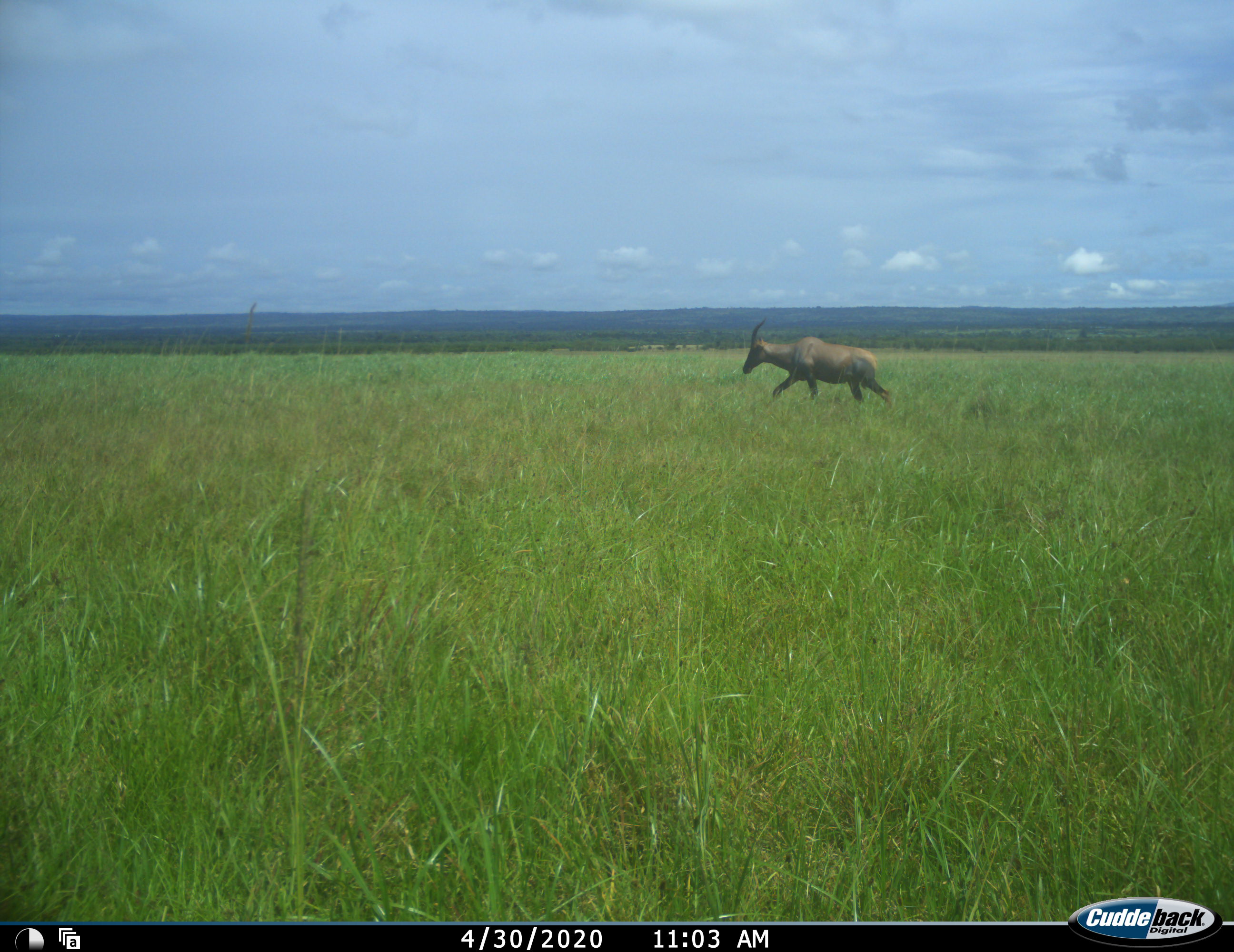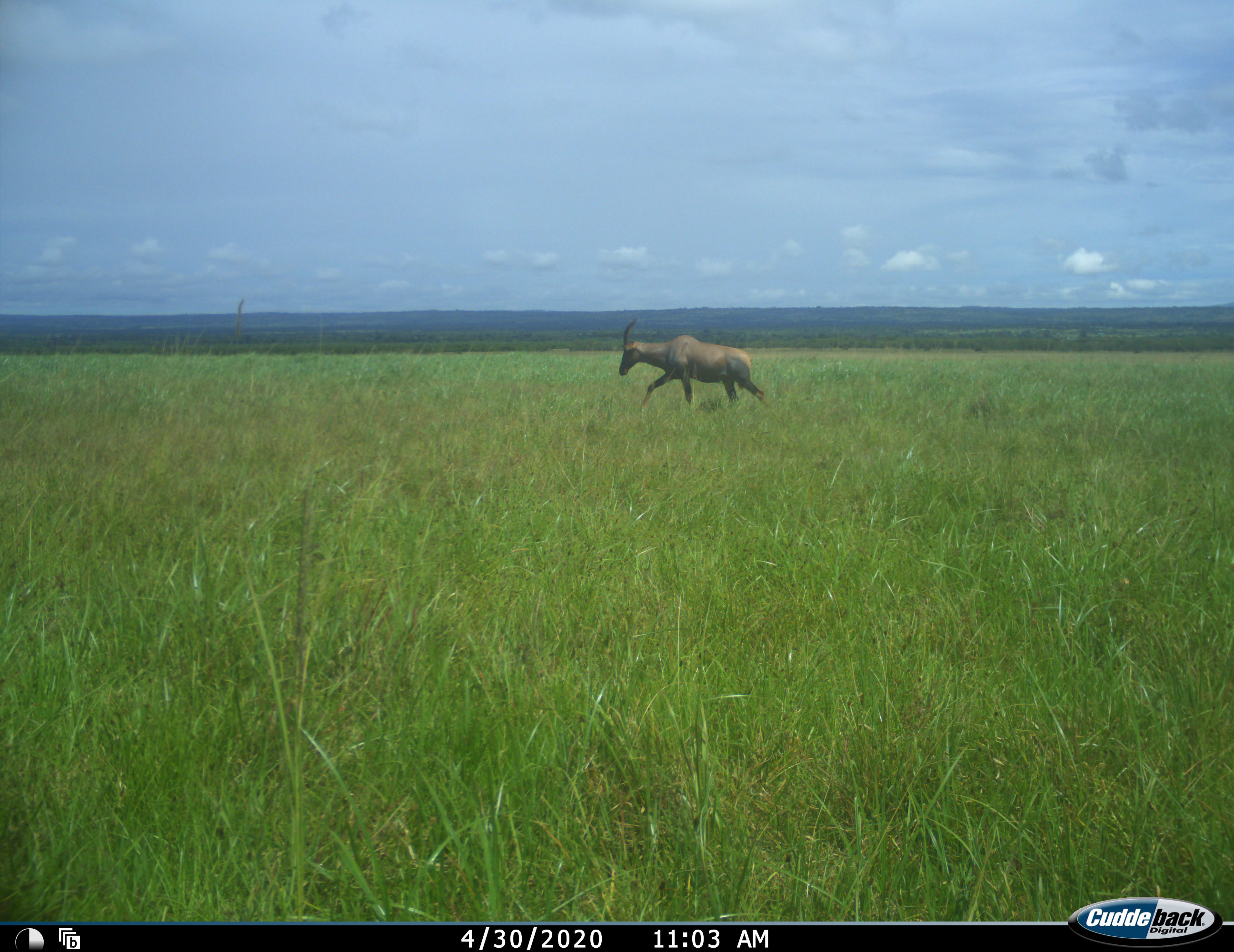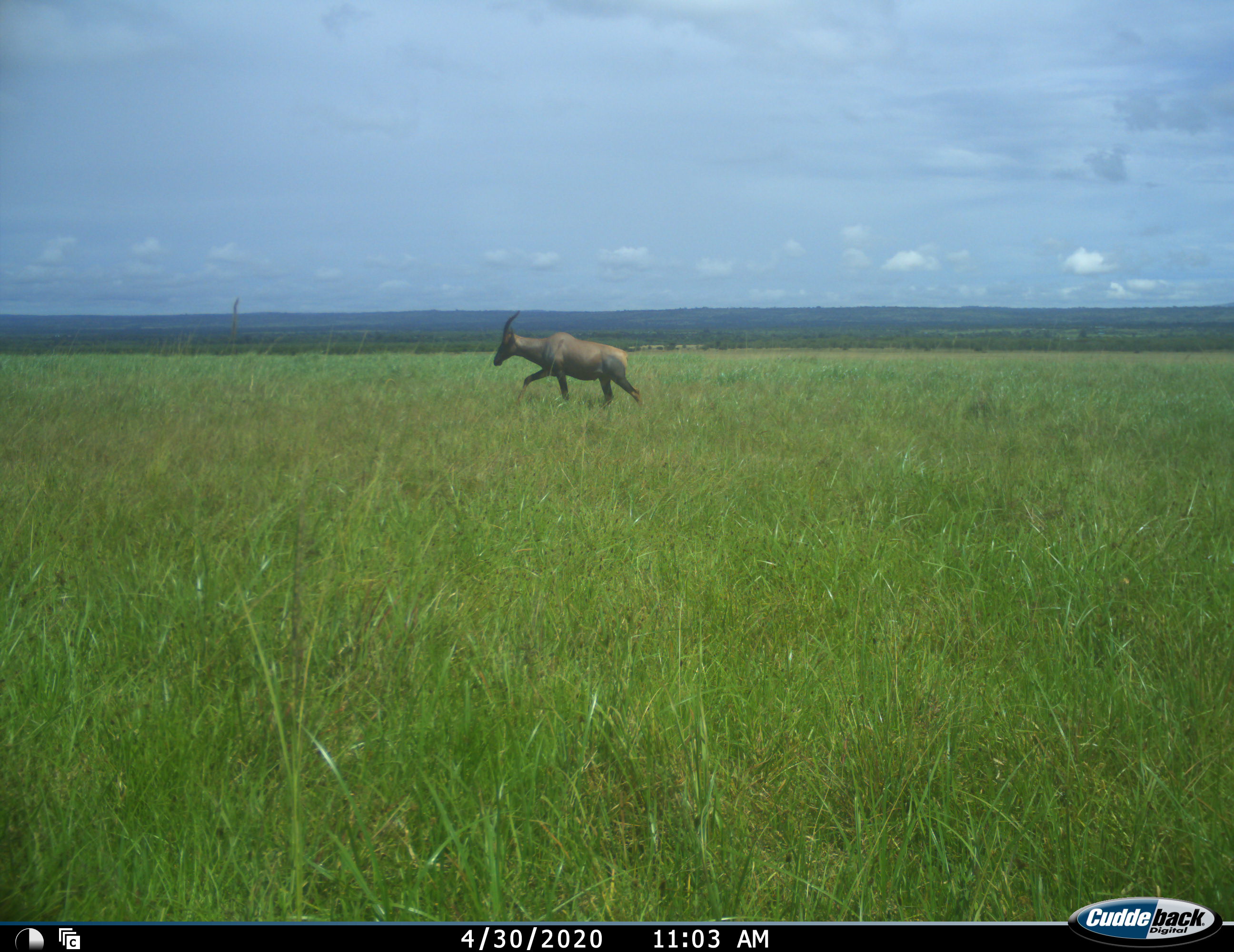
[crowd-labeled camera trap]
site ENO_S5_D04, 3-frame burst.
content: unidentified animal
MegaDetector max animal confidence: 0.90